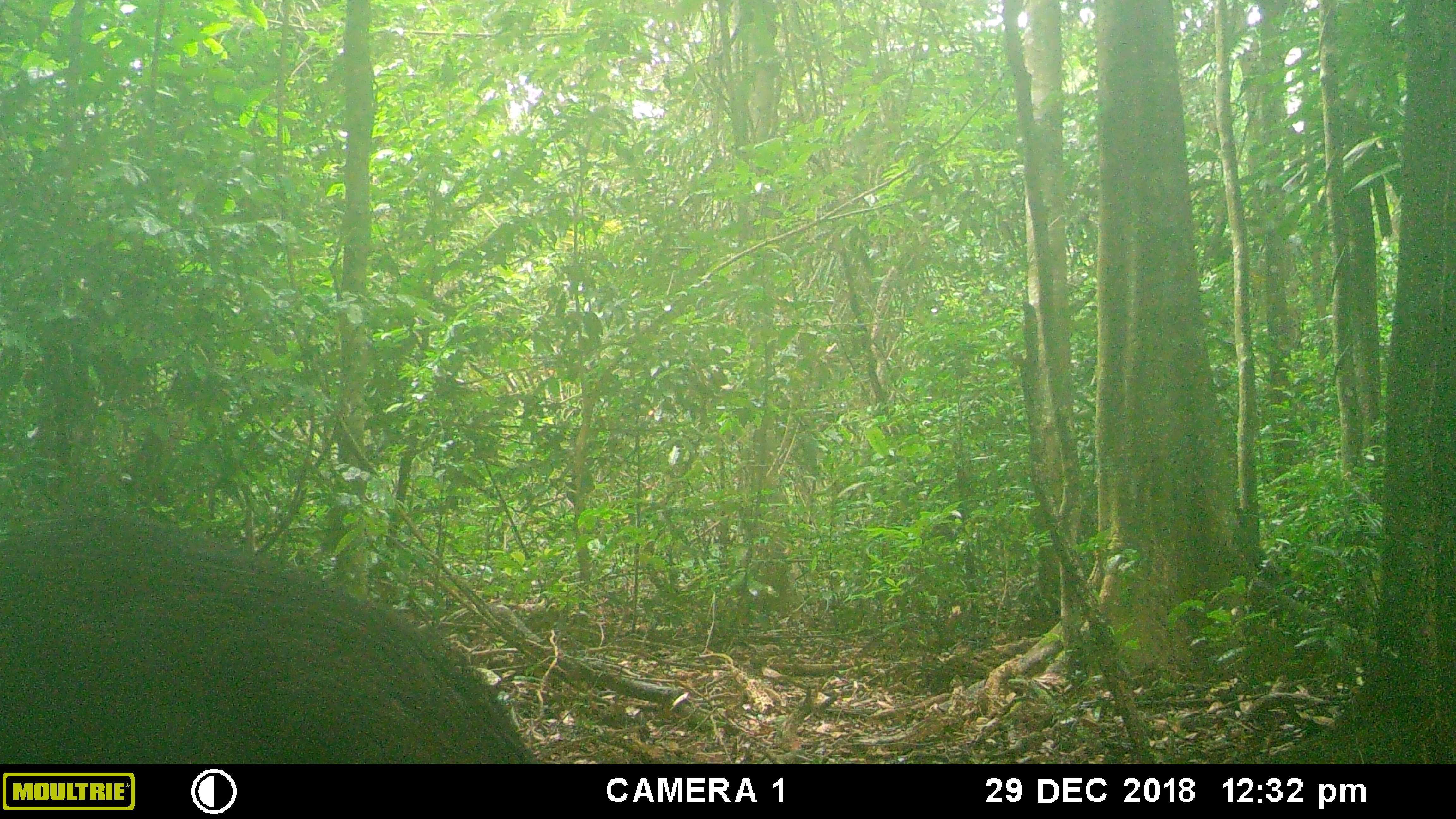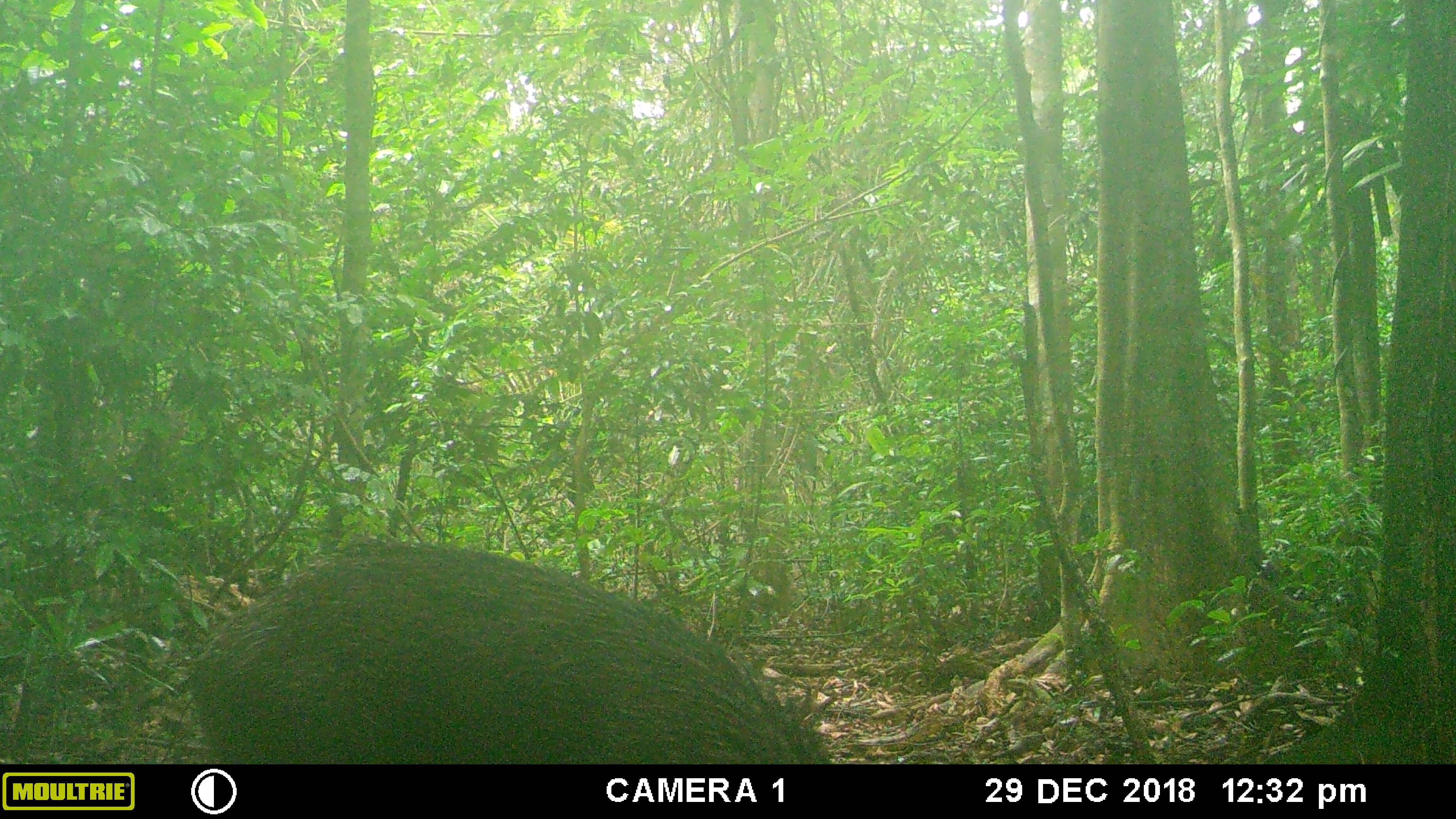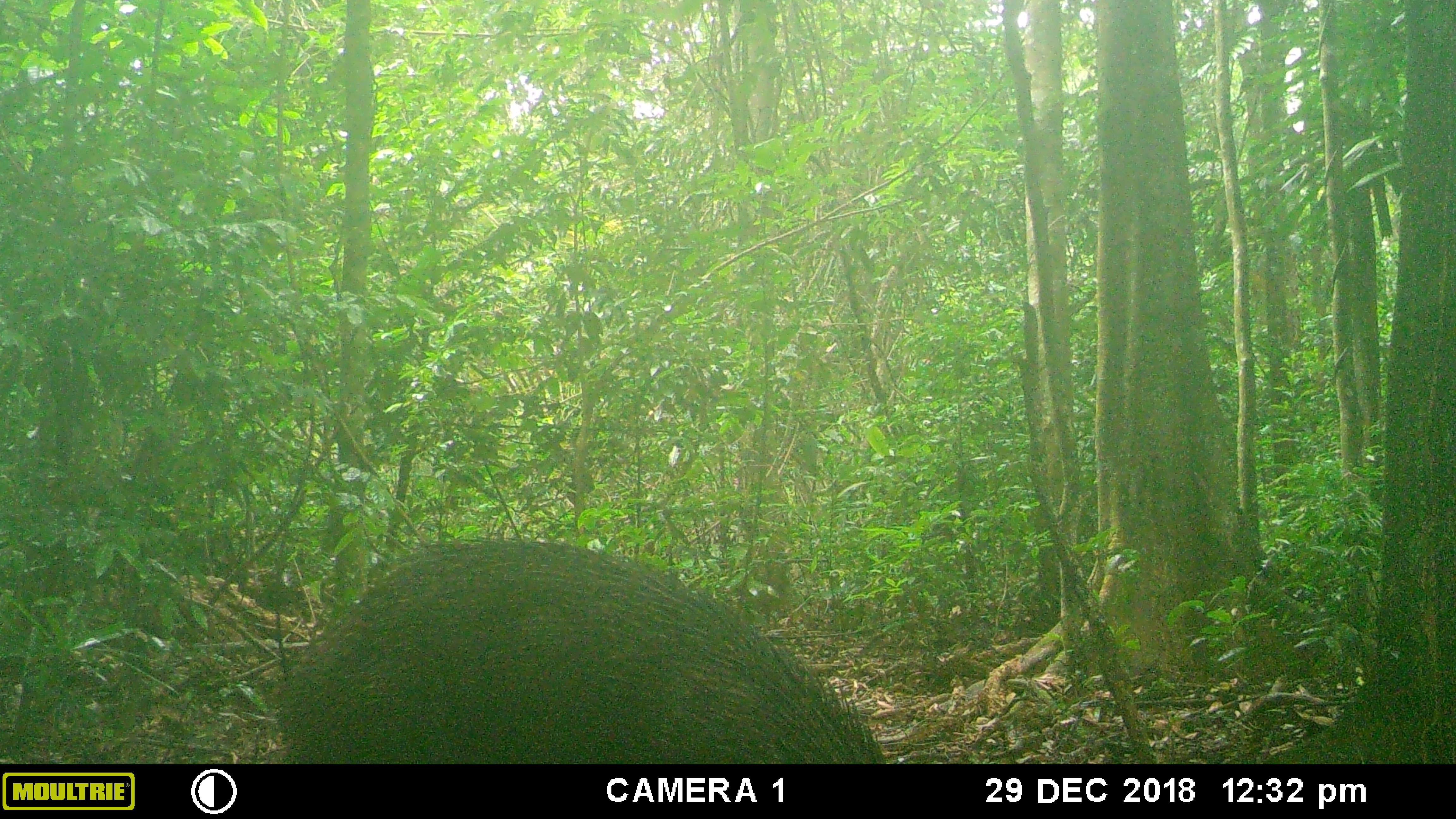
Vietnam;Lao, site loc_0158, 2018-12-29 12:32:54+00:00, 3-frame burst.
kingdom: Animalia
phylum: Chordata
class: Mammalia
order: Artiodactyla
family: Suidae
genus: Sus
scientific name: Sus scrofa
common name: eurasian wild pig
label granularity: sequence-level